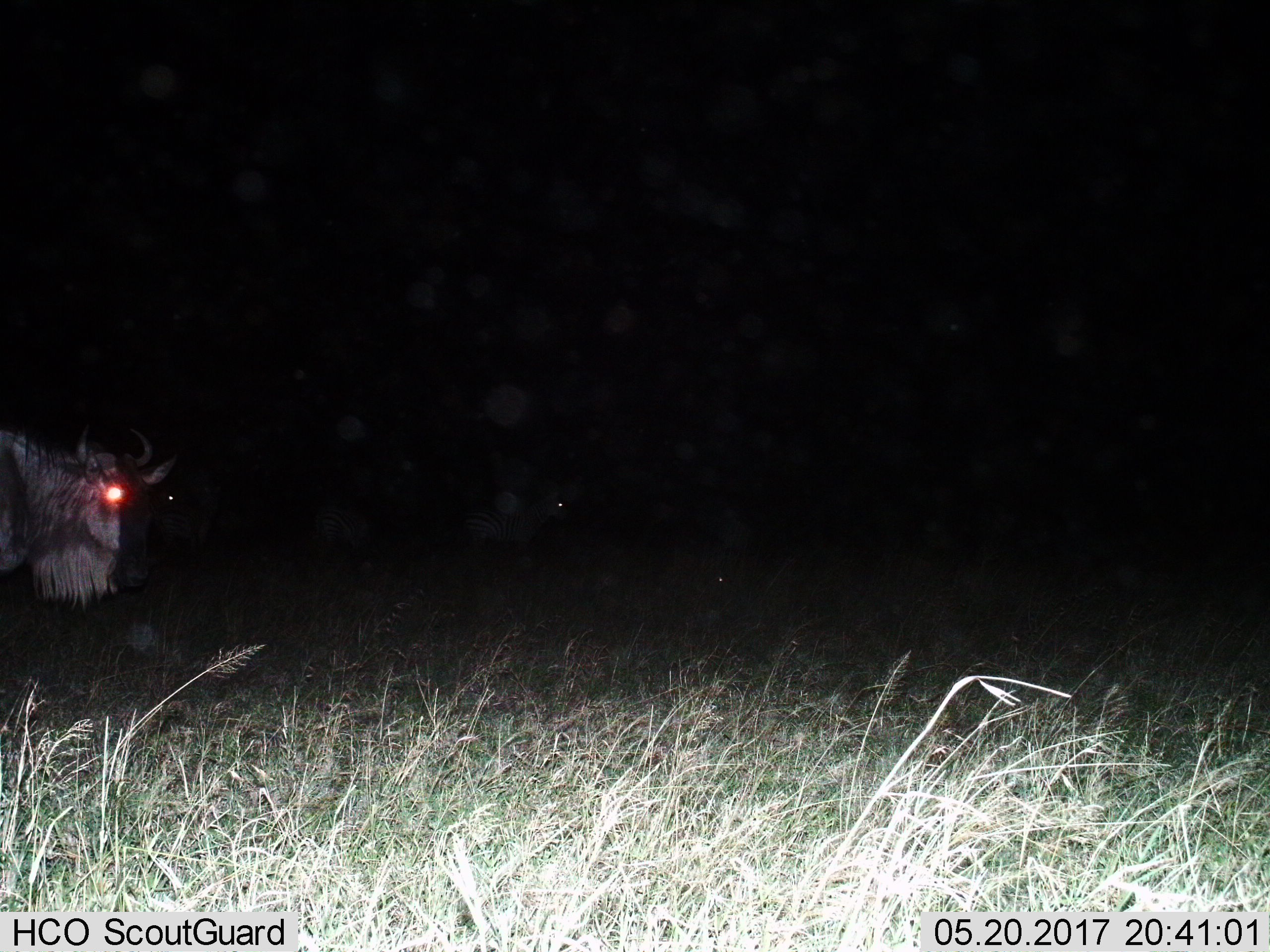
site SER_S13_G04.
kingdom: Animalia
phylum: Chordata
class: Mammalia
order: Artiodactyla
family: Bovidae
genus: Connochaetes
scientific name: Connochaetes taurinus taurinus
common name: blue wildebeest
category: wildebeestblue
Wildebeestblue (blue wildebeest) (Connochaetes taurinus taurinus), count 1. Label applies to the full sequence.